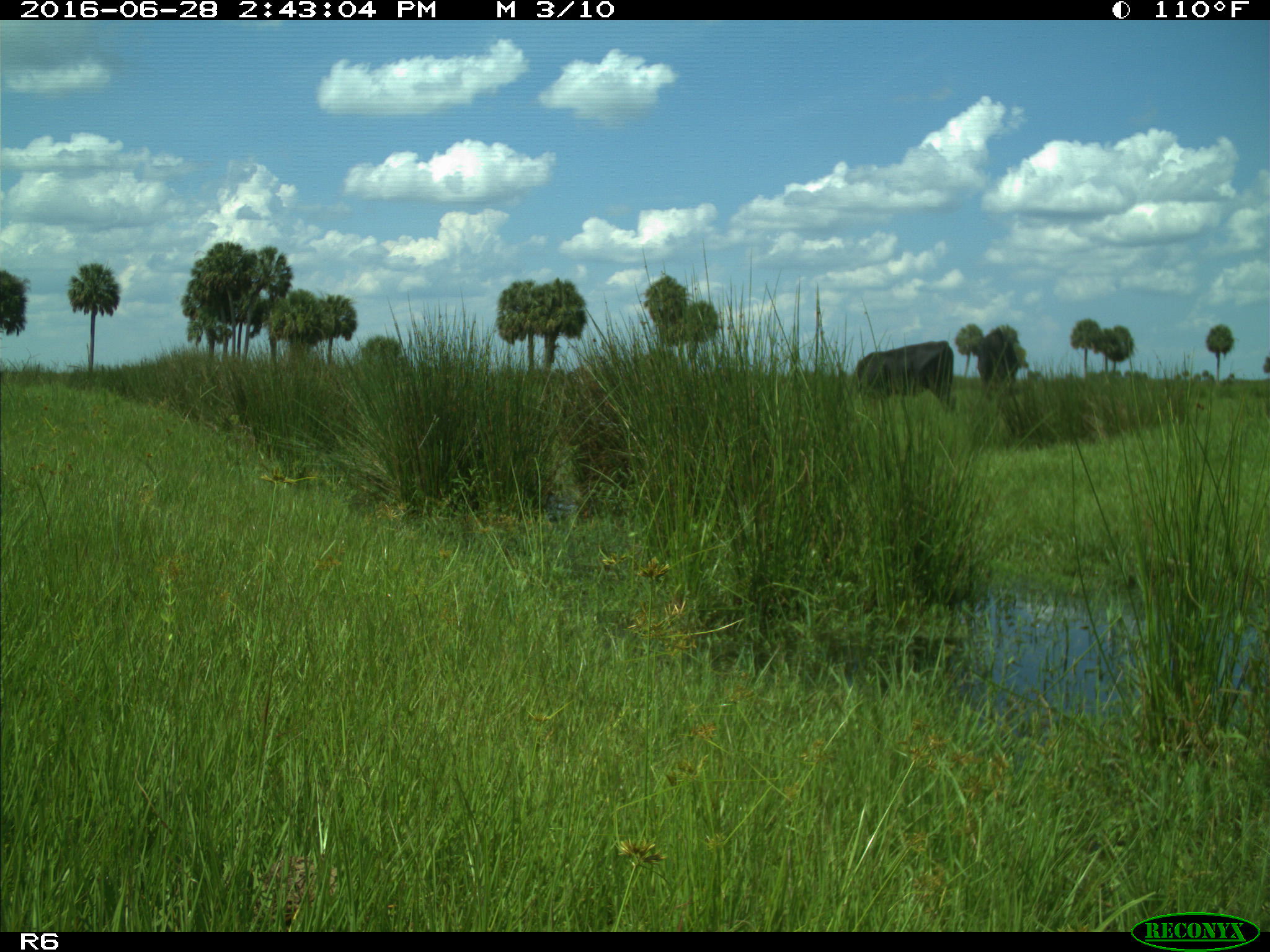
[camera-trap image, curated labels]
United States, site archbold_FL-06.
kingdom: Animalia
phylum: Chordata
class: Mammalia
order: Artiodactyla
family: Bovidae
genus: Bos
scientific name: Bos taurus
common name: domestic cow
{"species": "Bos taurus (domestic cow)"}